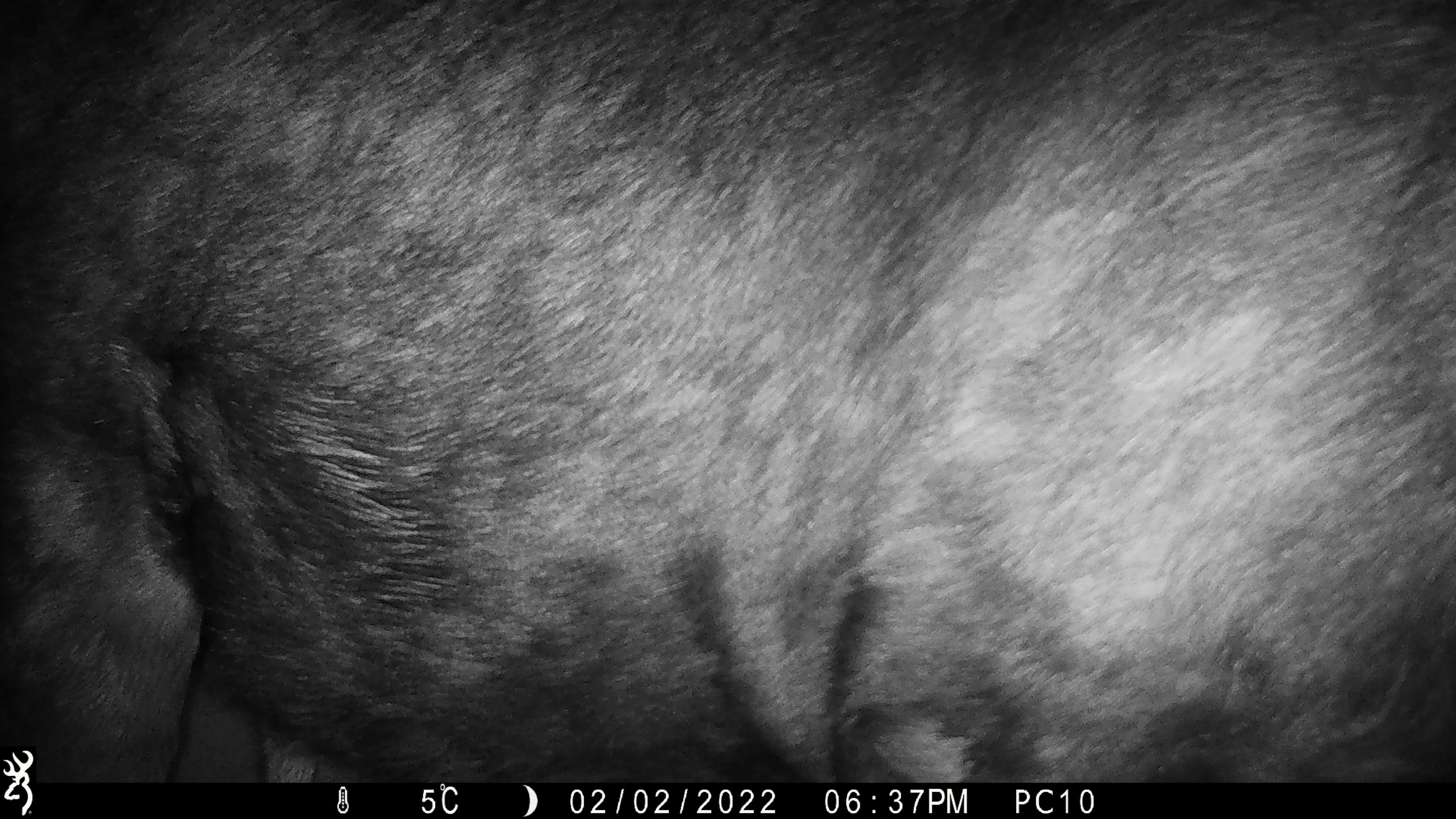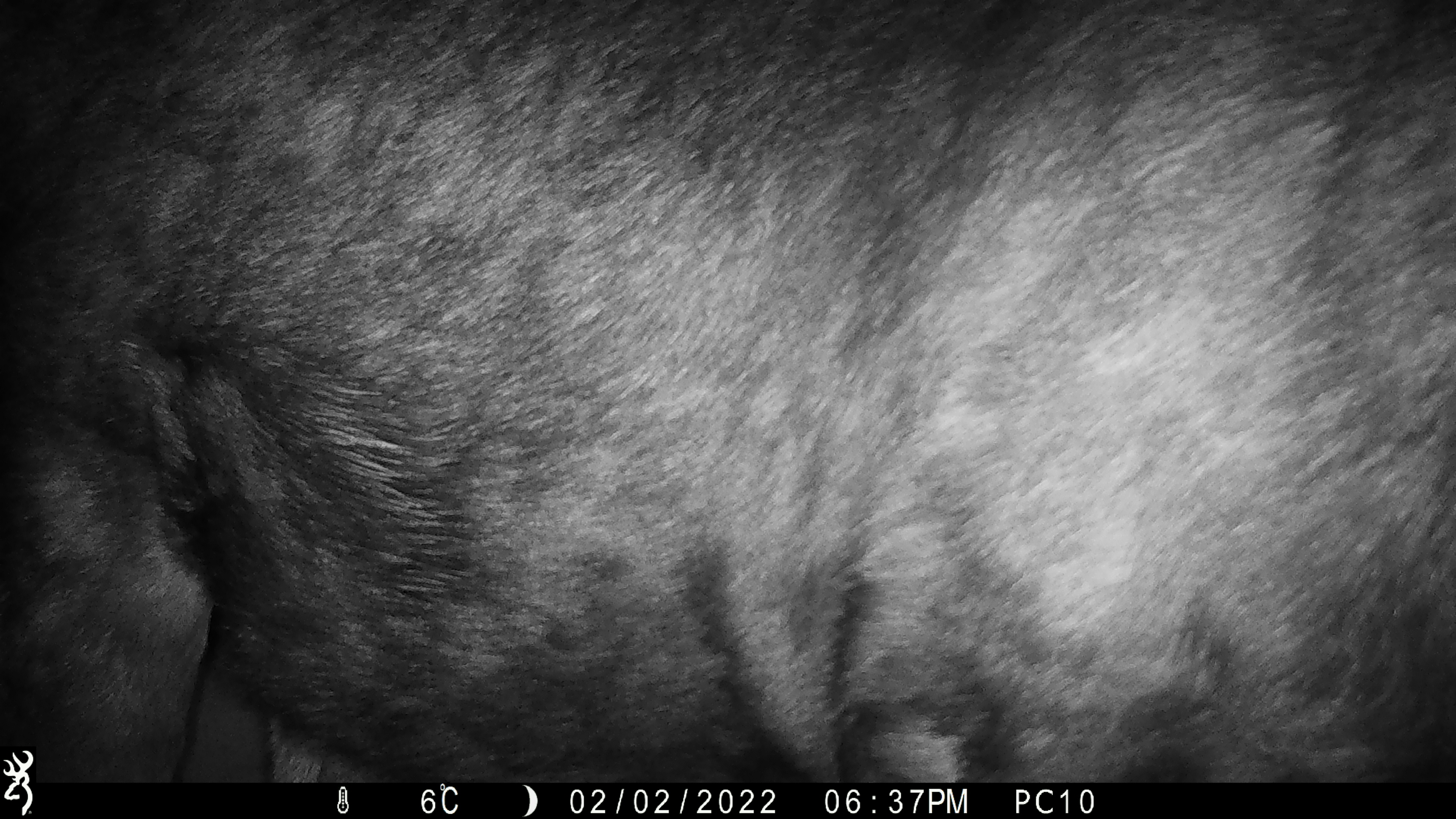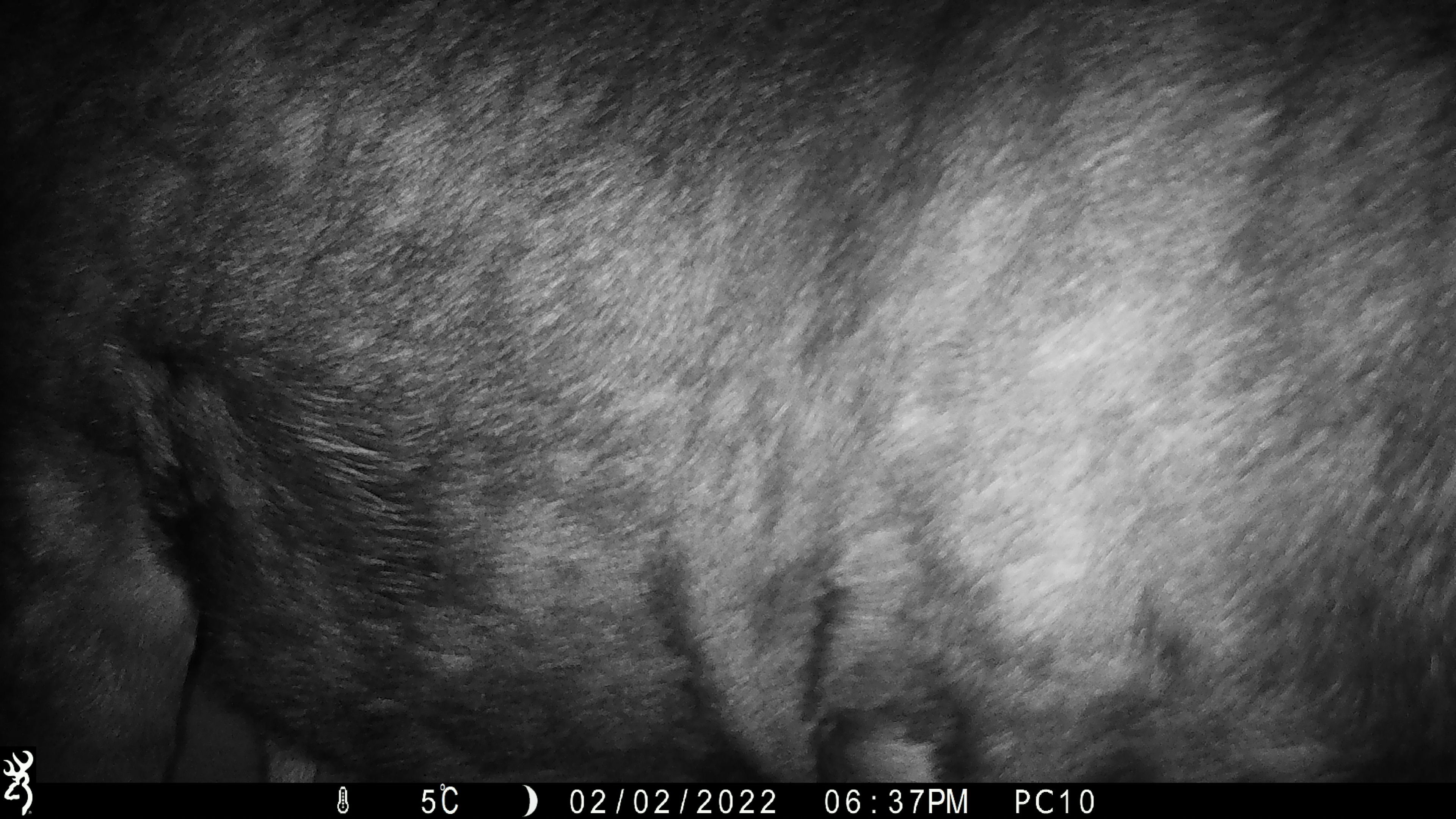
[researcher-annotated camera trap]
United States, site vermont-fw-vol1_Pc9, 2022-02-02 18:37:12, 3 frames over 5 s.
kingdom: Animalia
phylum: Chordata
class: Mammalia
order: Artiodactyla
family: Cervidae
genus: Alces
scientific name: Alces alces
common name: moose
Moose (Alces alces).